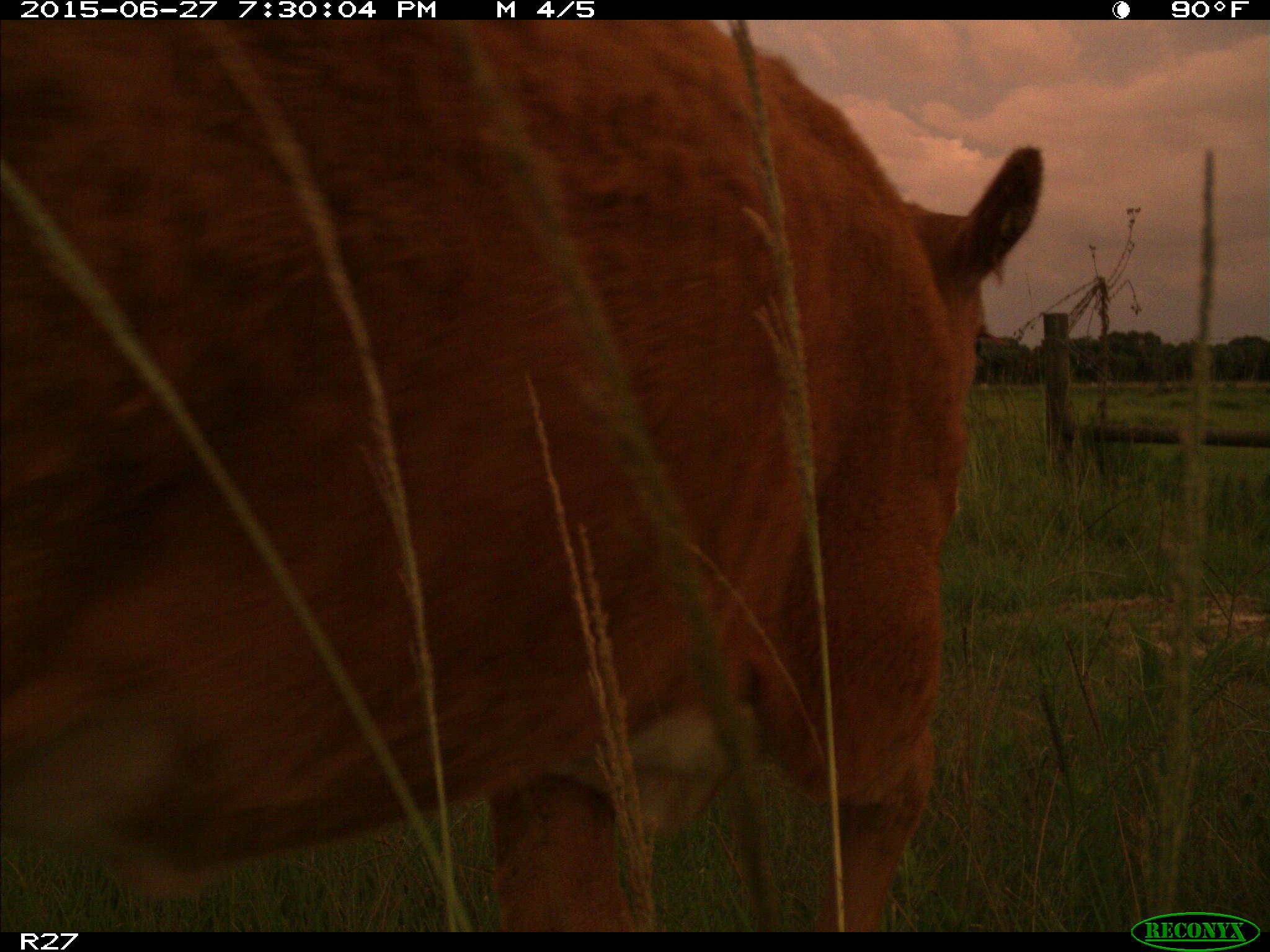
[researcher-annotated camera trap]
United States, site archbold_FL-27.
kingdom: Animalia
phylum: Chordata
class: Mammalia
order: Artiodactyla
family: Bovidae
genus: Bos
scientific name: Bos taurus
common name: domestic cow